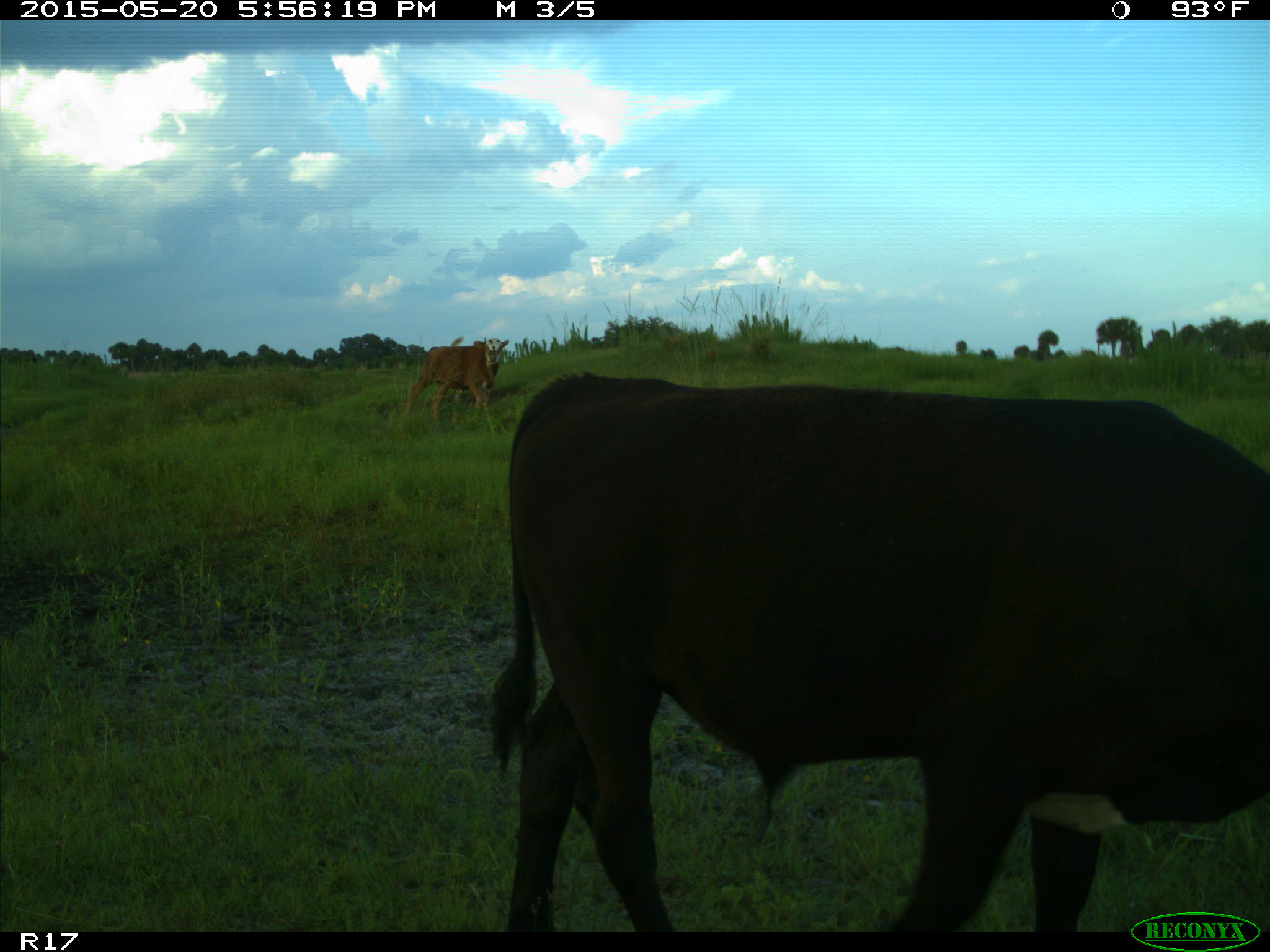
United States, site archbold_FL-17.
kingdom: Animalia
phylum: Chordata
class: Mammalia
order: Artiodactyla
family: Bovidae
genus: Bos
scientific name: Bos taurus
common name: domestic cow